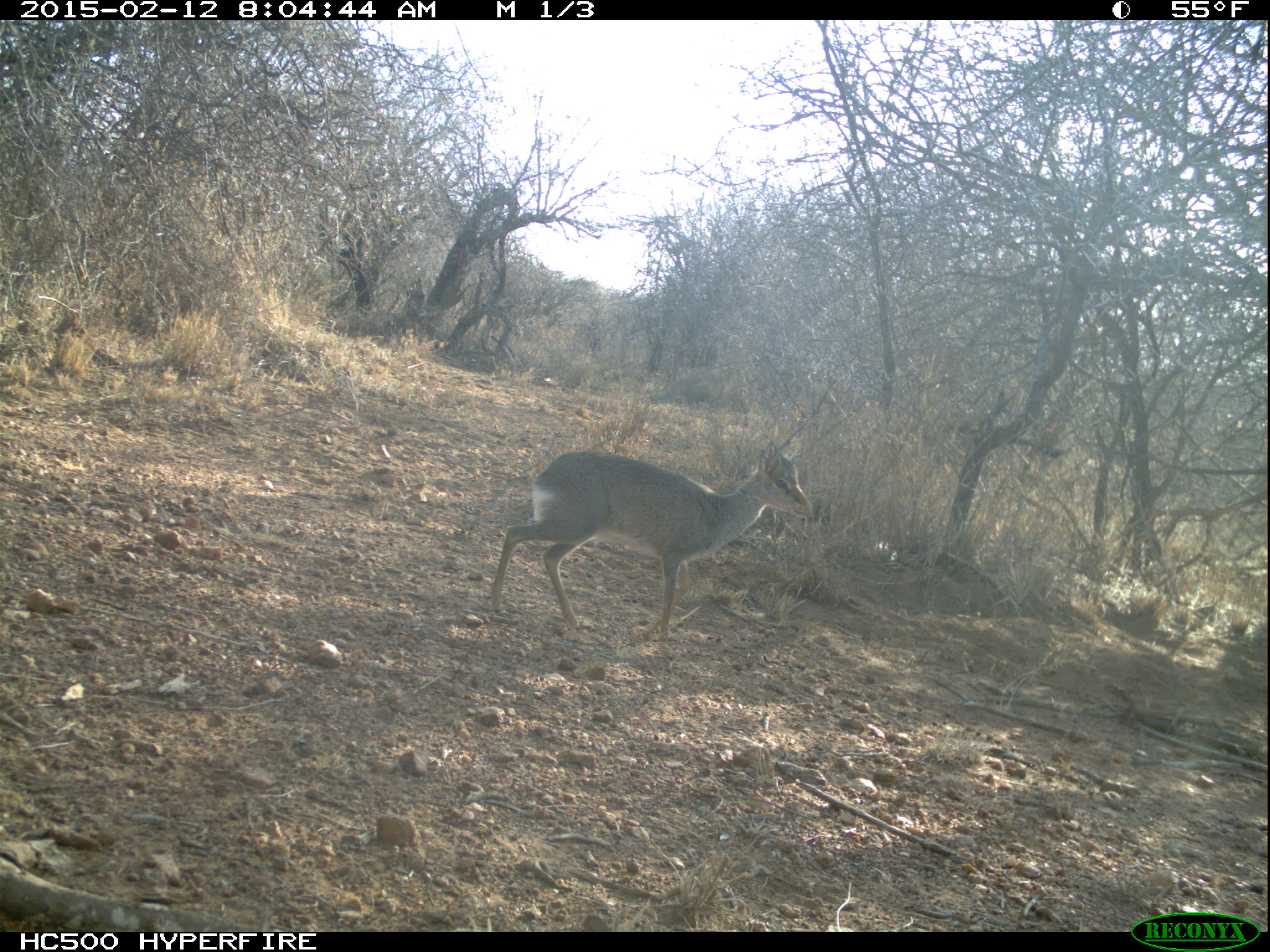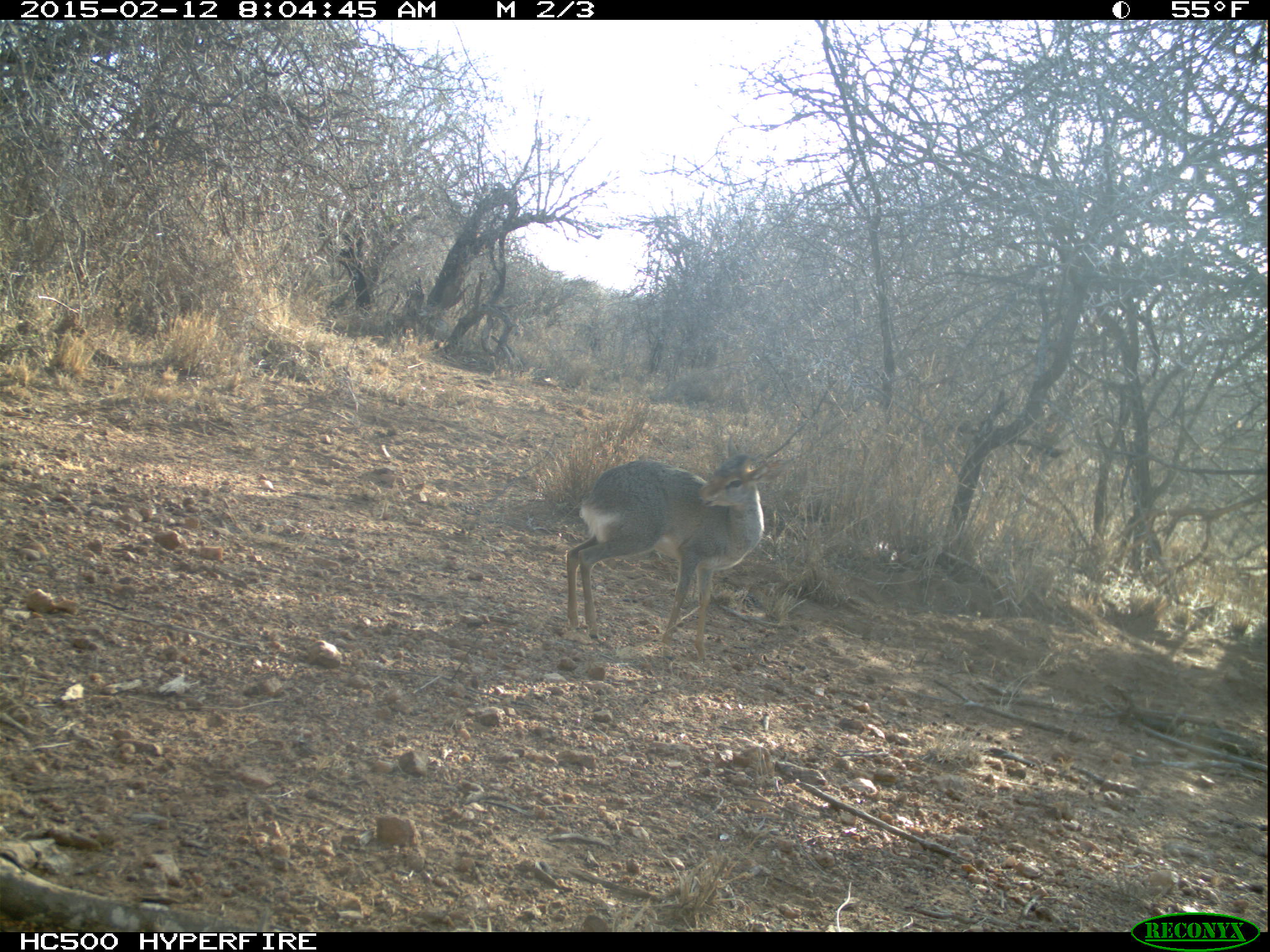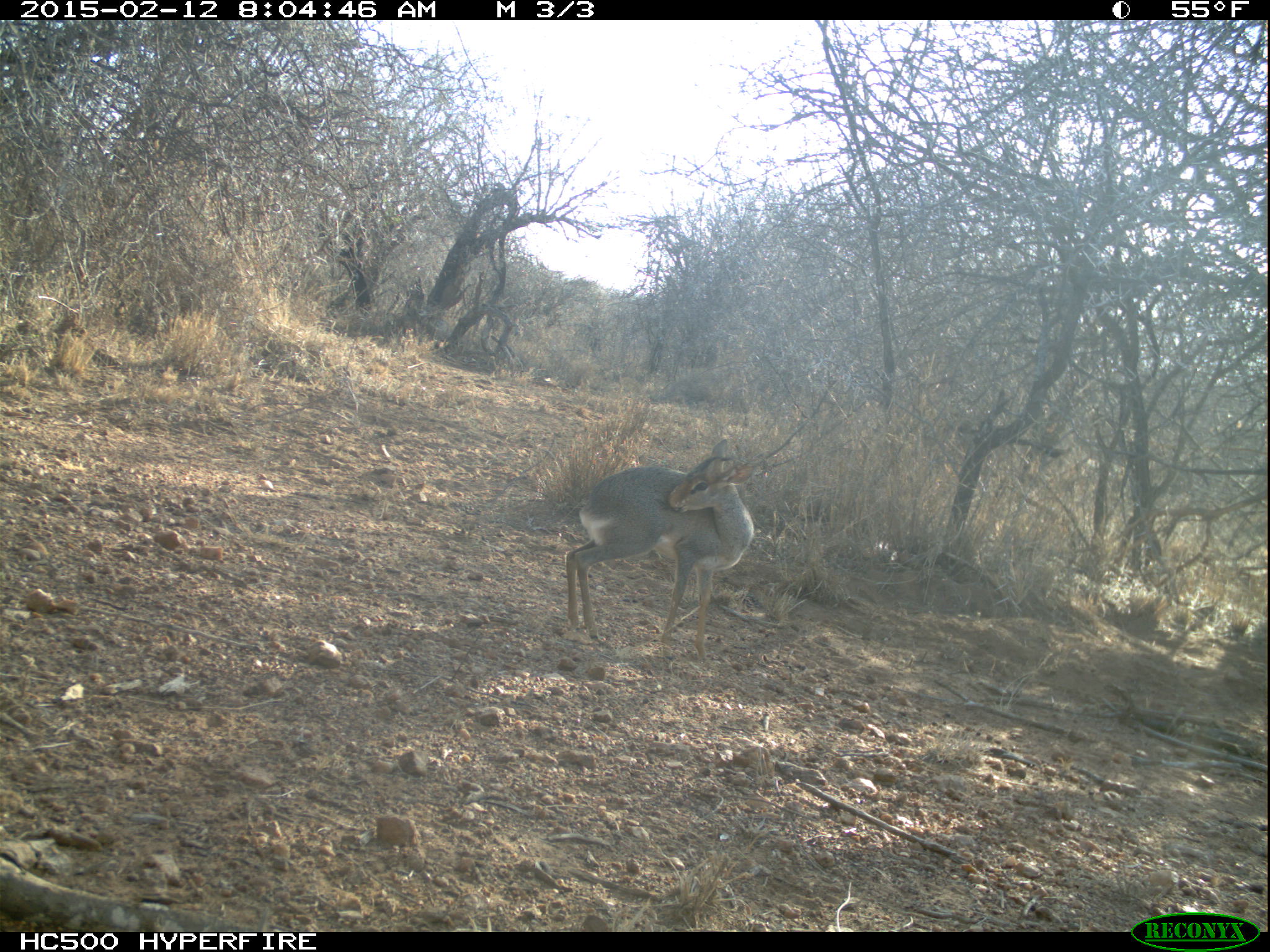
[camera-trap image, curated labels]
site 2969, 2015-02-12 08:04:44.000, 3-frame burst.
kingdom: Animalia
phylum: Chordata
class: Mammalia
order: Artiodactyla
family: Bovidae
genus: Madoqua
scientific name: Madoqua guentheri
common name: günther's dik-dik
Madoqua guentheri (günther's dik-dik), count 1.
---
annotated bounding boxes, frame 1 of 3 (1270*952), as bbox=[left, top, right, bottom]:
madoqua guentheri: bbox=[487, 440, 813, 644]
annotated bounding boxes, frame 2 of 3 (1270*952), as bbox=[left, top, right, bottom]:
madoqua guentheri: bbox=[565, 435, 789, 661]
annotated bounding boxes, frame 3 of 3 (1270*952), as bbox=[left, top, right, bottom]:
madoqua guentheri: bbox=[563, 439, 755, 663]